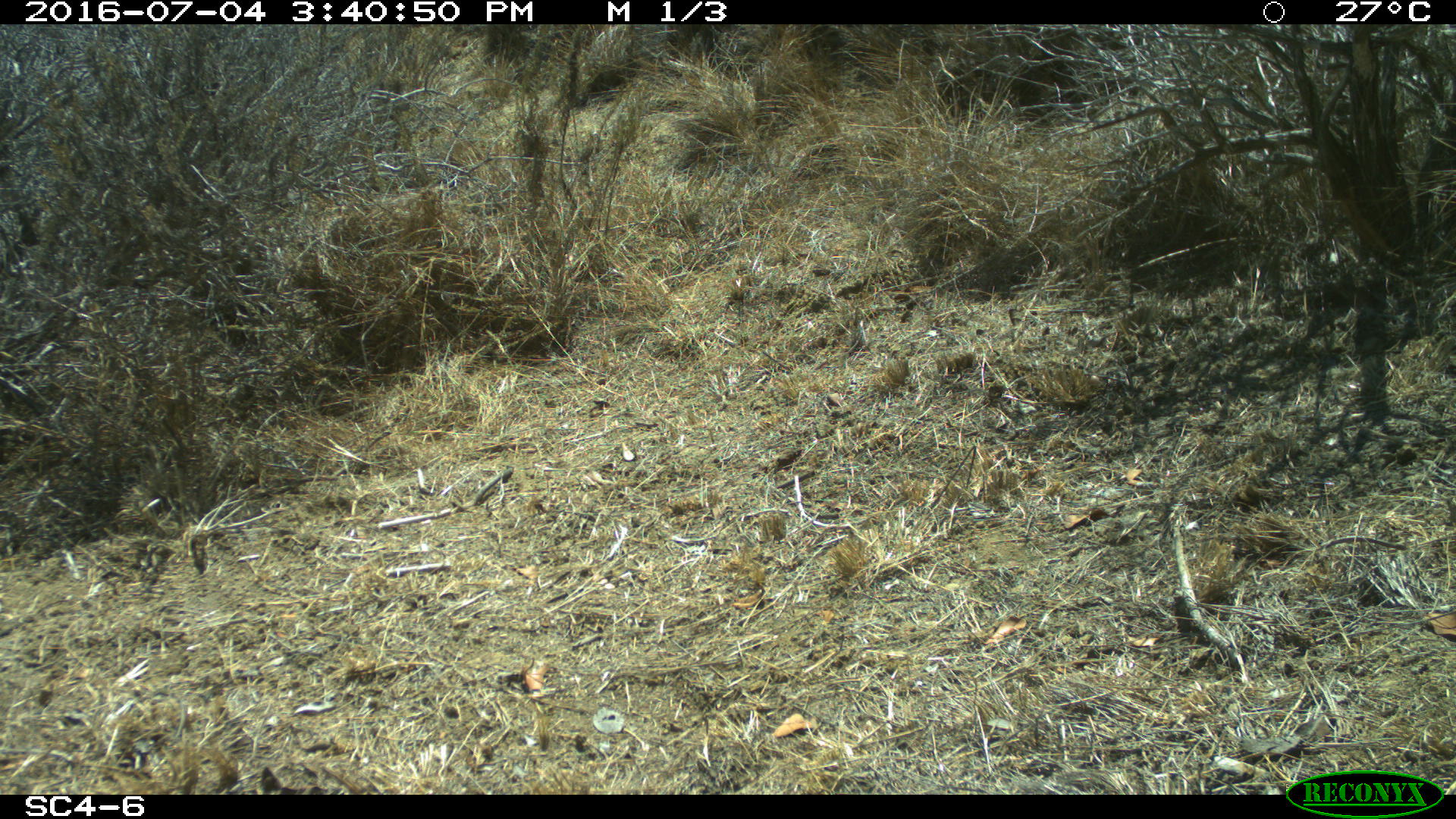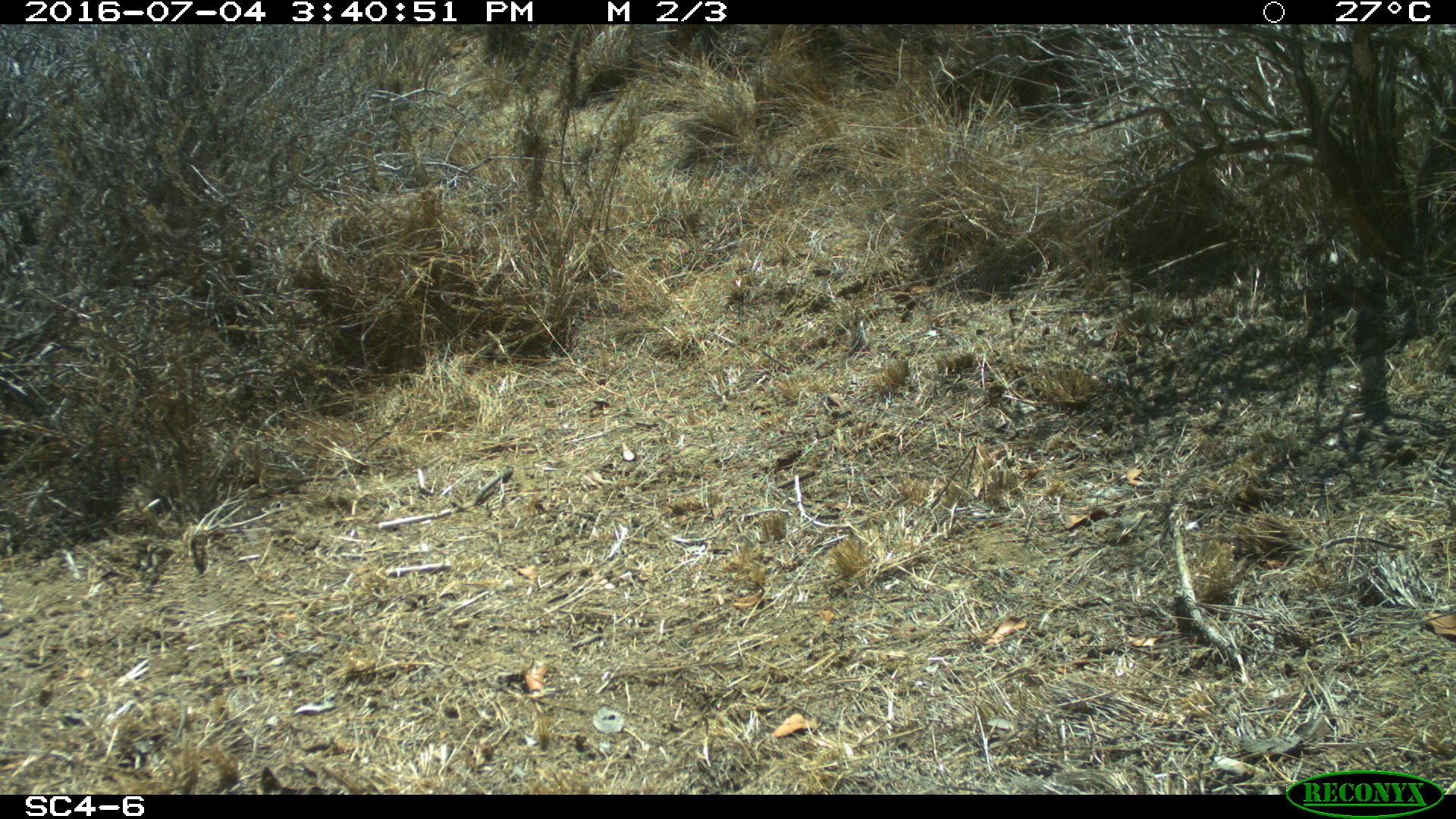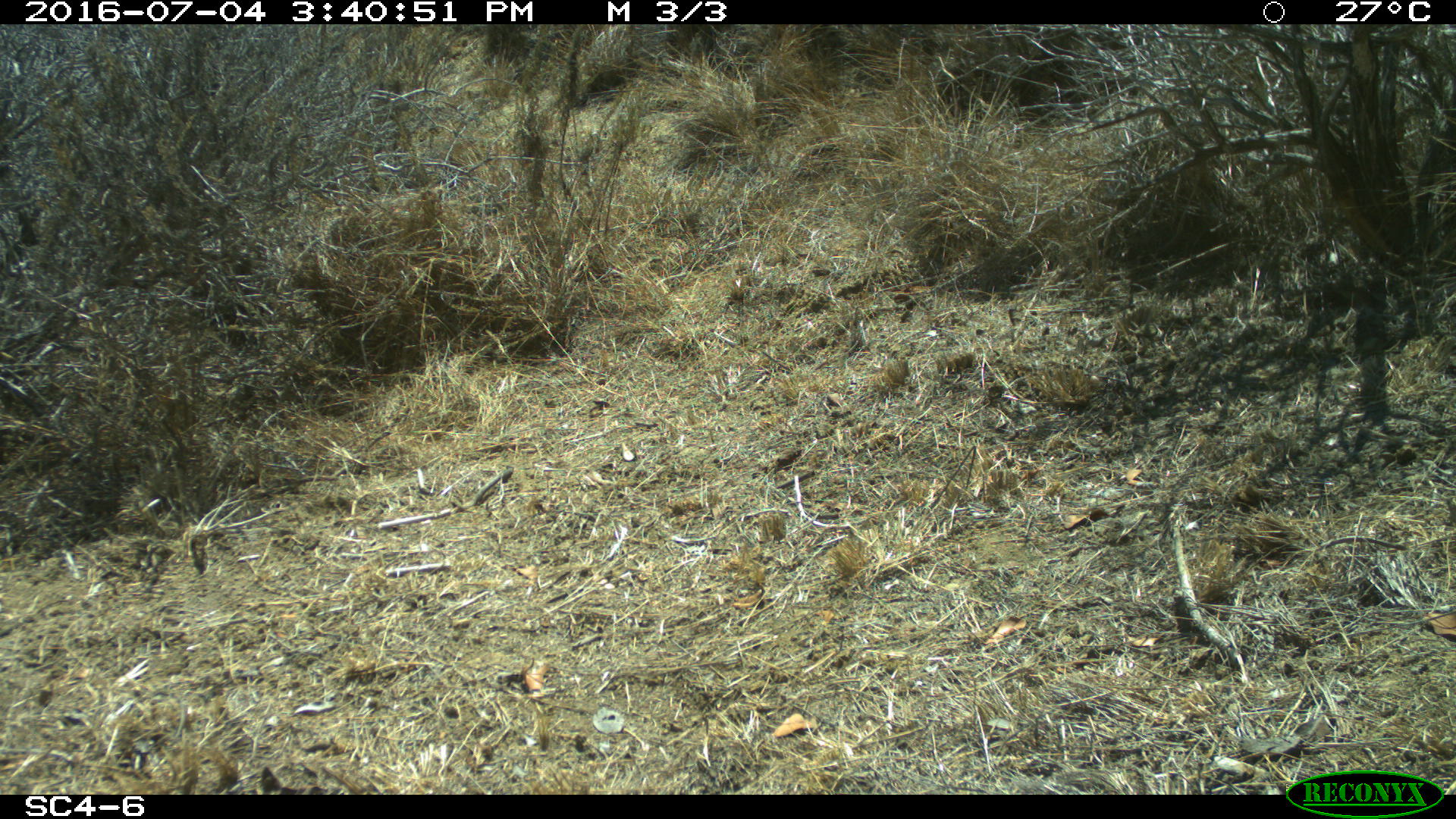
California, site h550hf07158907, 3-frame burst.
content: no animal present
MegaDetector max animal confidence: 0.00